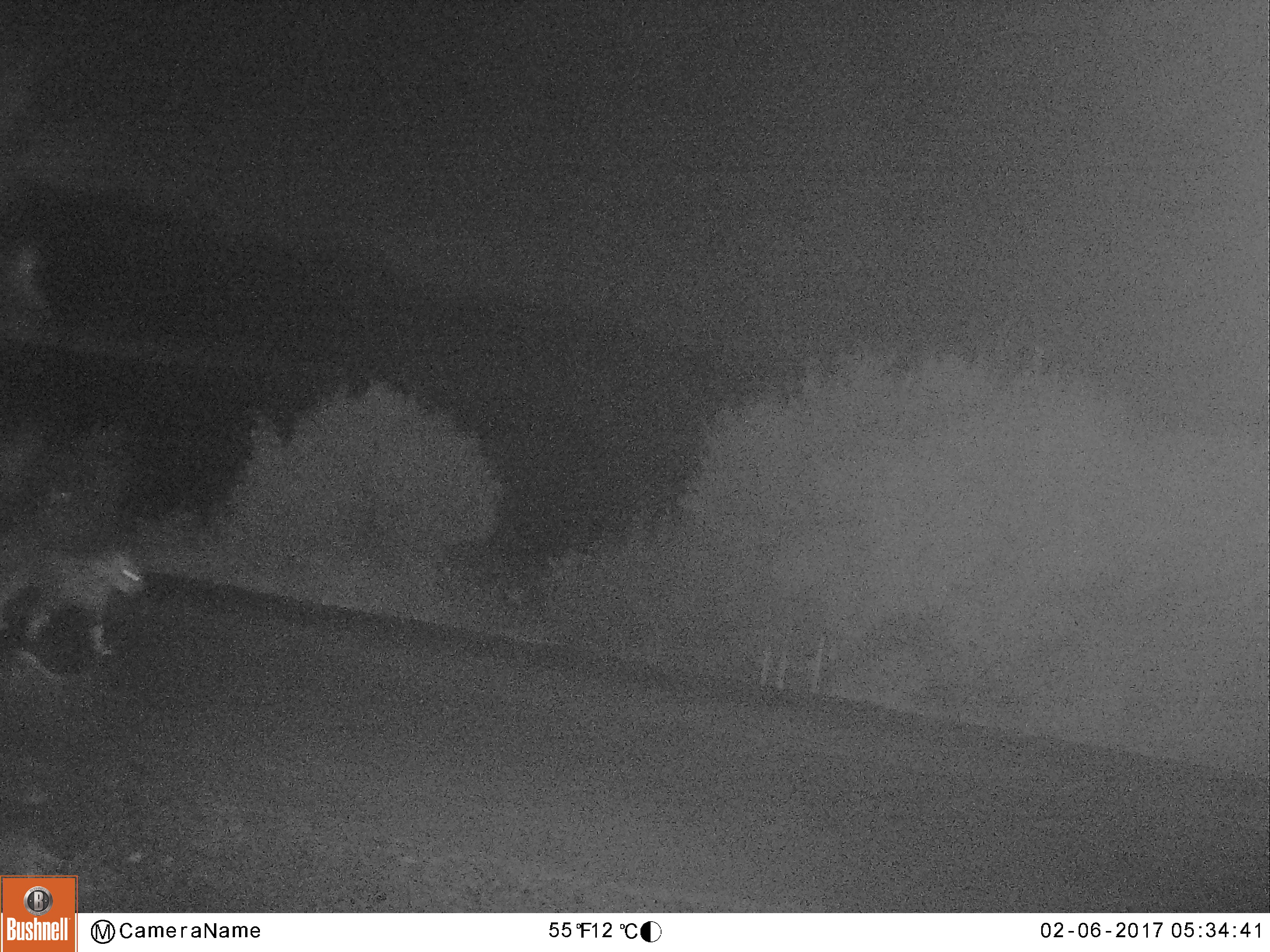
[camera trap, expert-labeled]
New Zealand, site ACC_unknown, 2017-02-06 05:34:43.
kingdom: Animalia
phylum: Chordata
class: Mammalia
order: Carnivora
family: Felidae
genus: Felis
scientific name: Felis catus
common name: domestic cat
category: cat